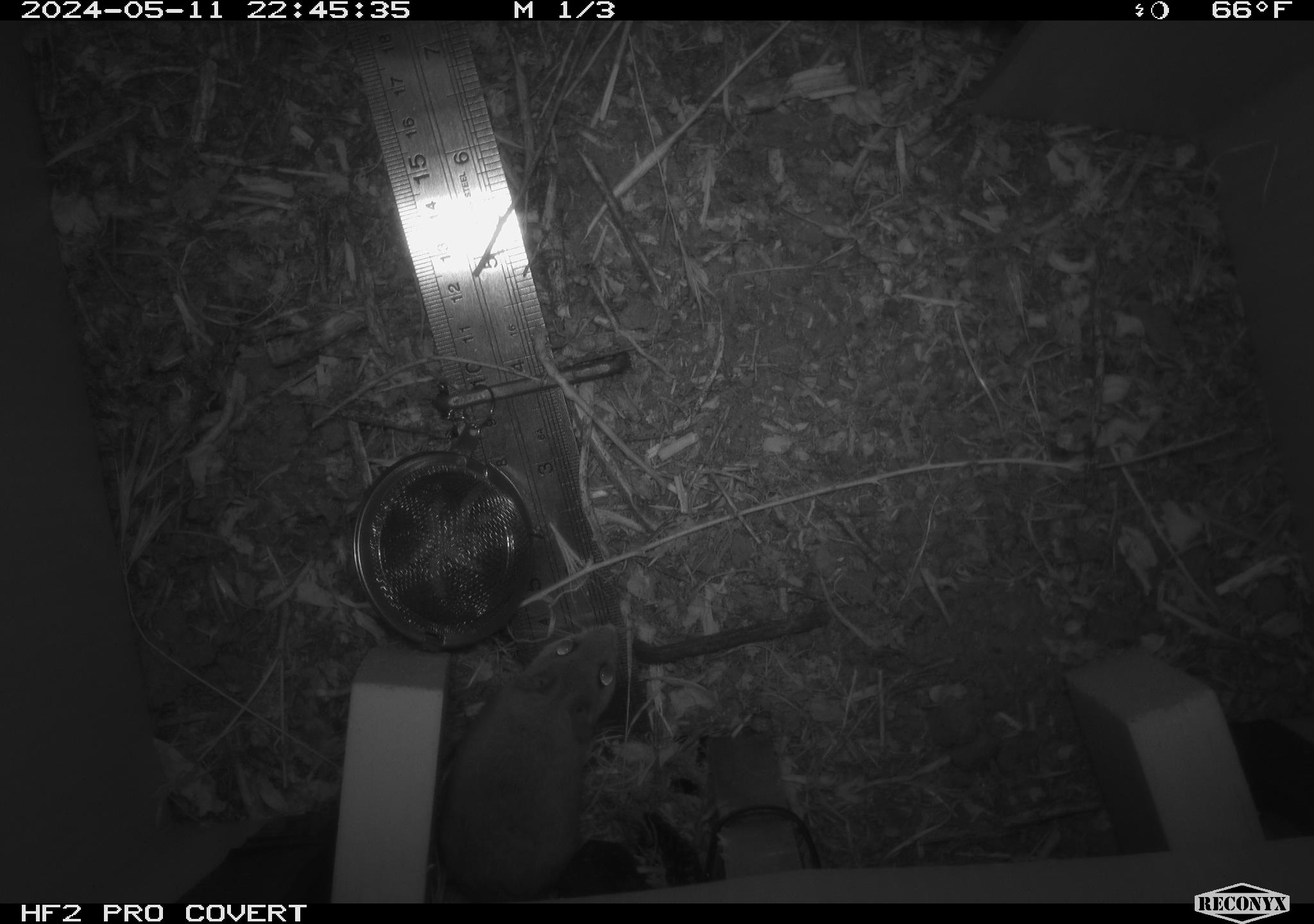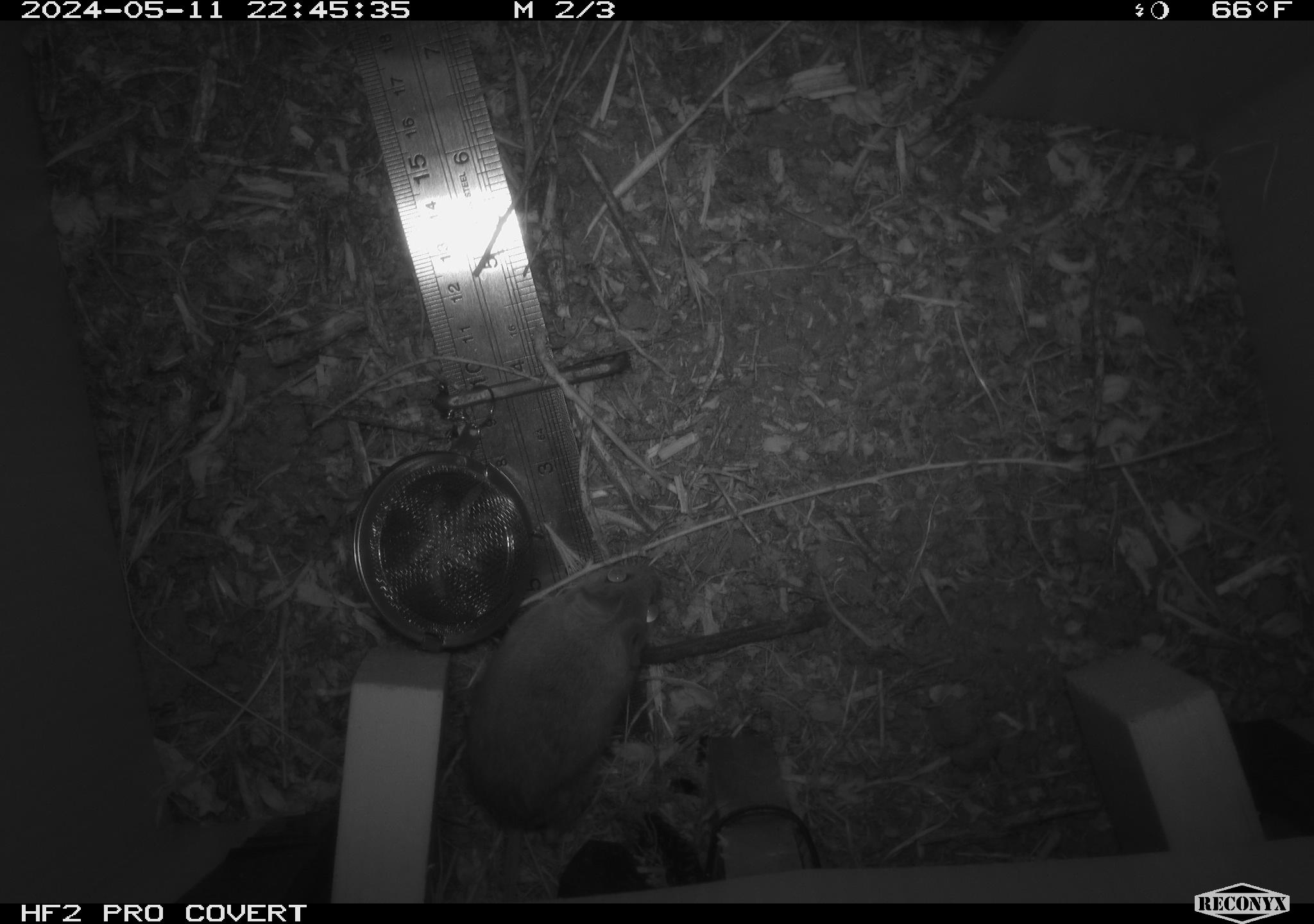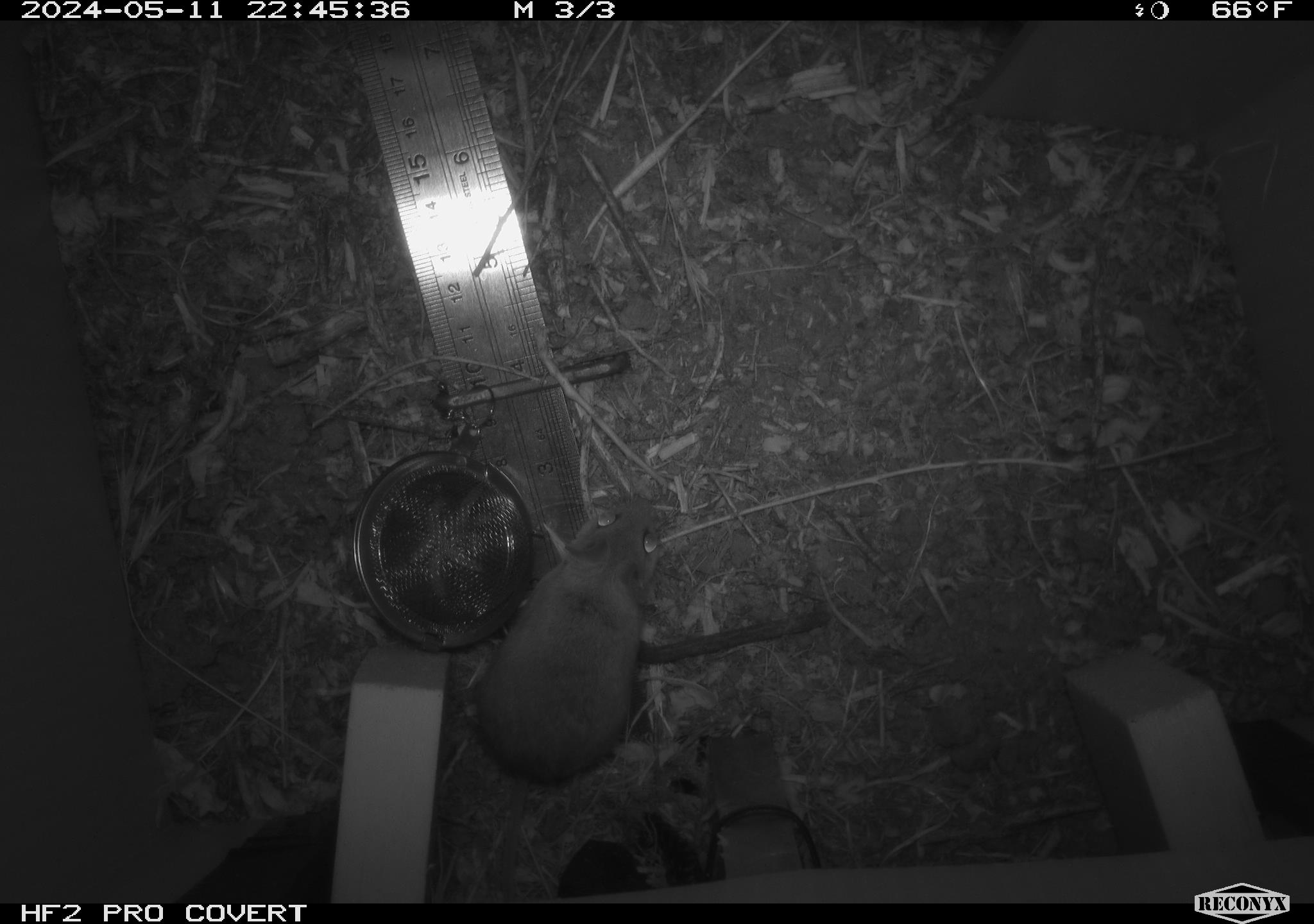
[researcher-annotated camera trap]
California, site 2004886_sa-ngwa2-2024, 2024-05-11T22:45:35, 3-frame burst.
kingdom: Animalia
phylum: Chordata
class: Mammalia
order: Rodentia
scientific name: Rodentia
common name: mouse species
Mouse species (Rodentia).